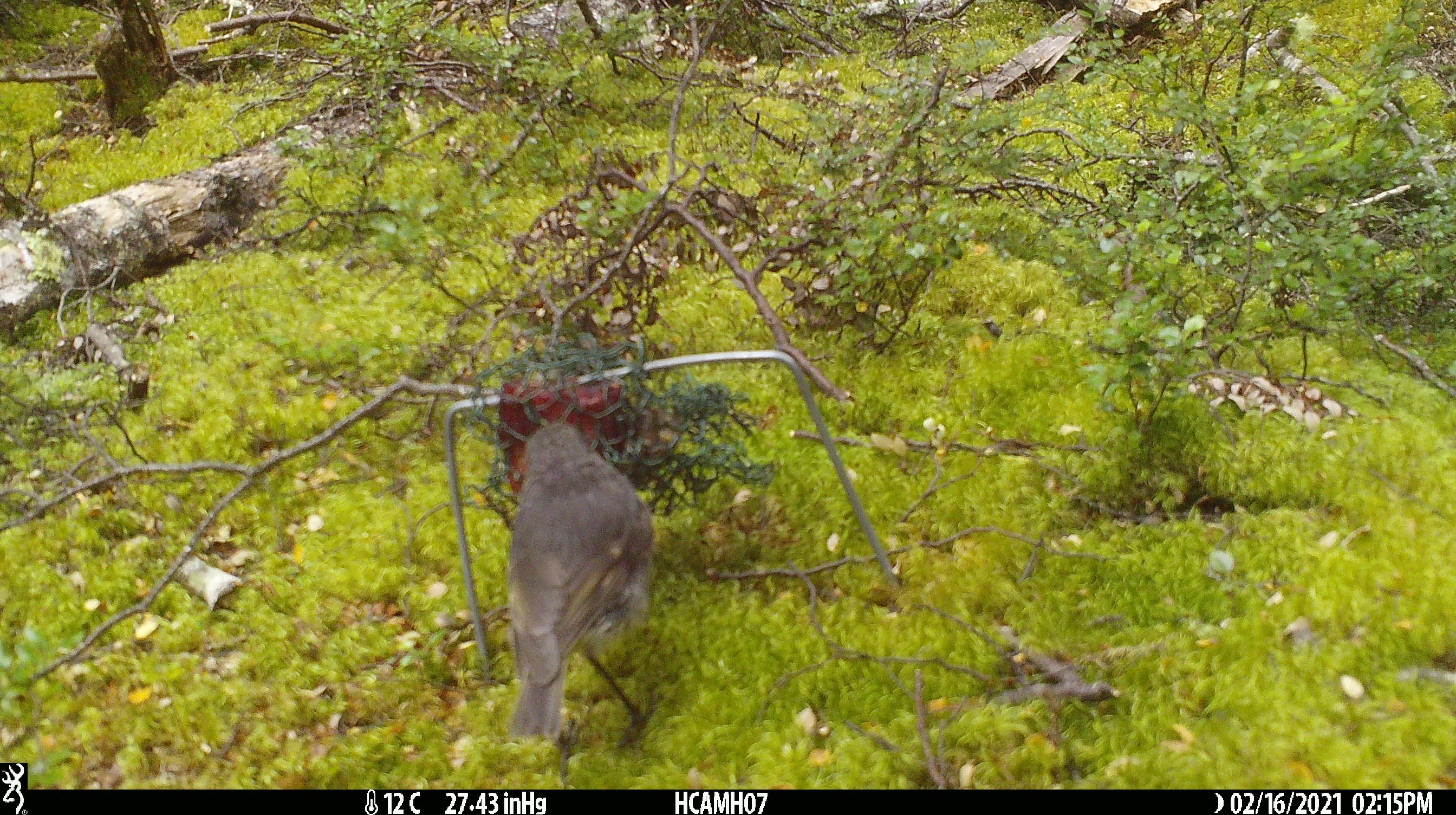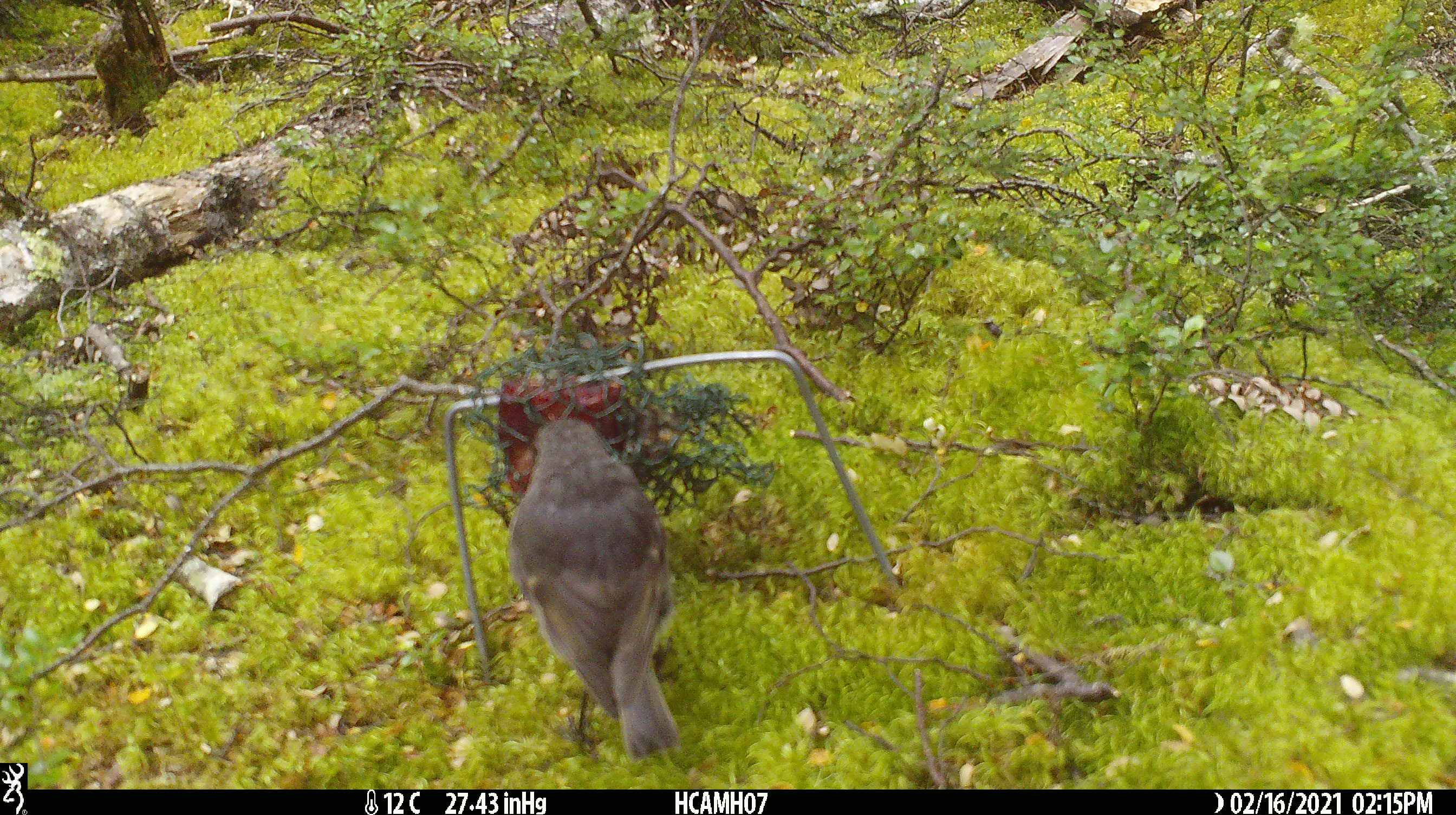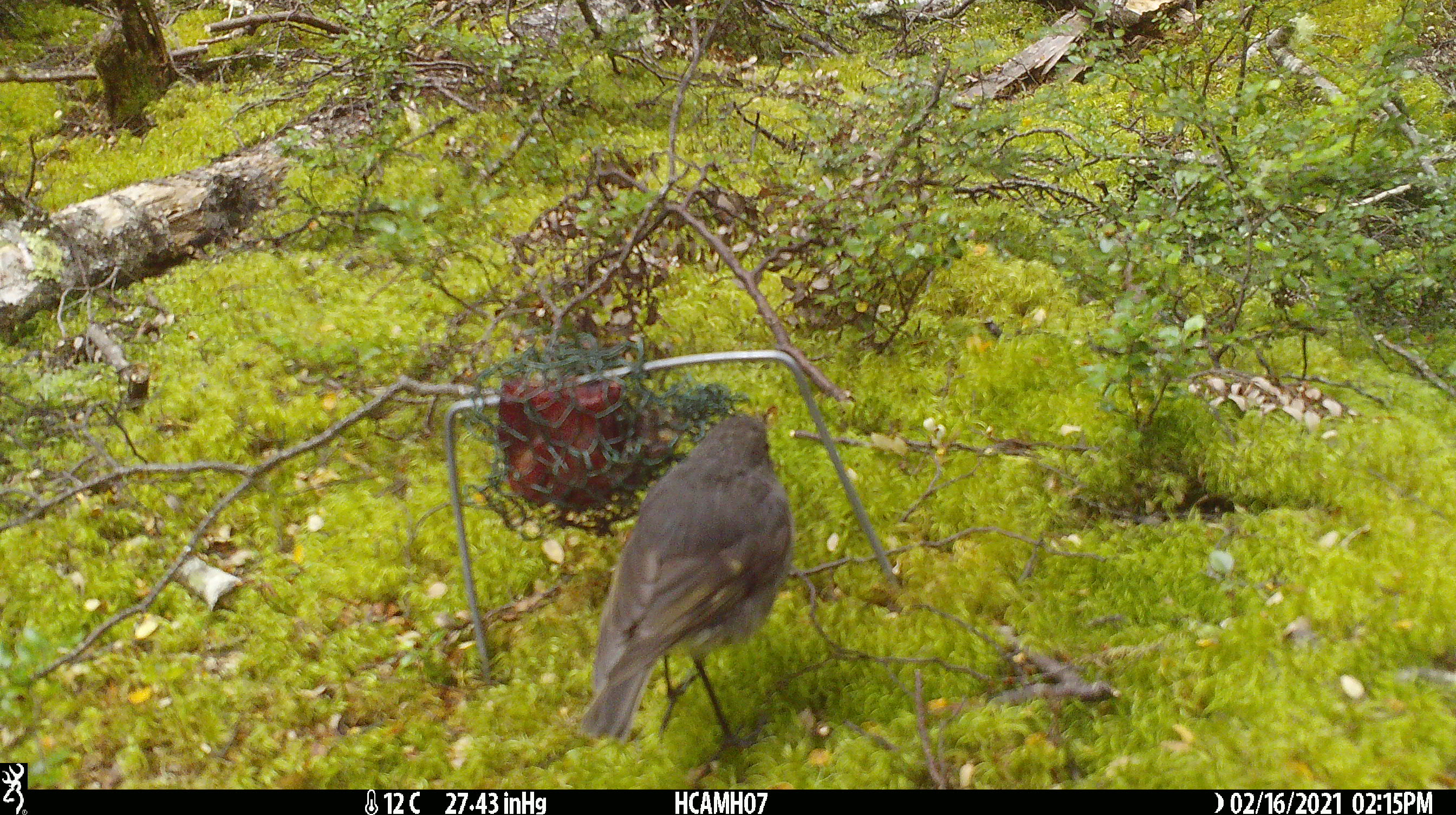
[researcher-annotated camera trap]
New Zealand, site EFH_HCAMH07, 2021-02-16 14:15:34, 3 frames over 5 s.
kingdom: Animalia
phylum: Chordata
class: Aves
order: Passeriformes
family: Petroicidae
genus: Petroica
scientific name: Petroica australis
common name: new zealand robin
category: robin